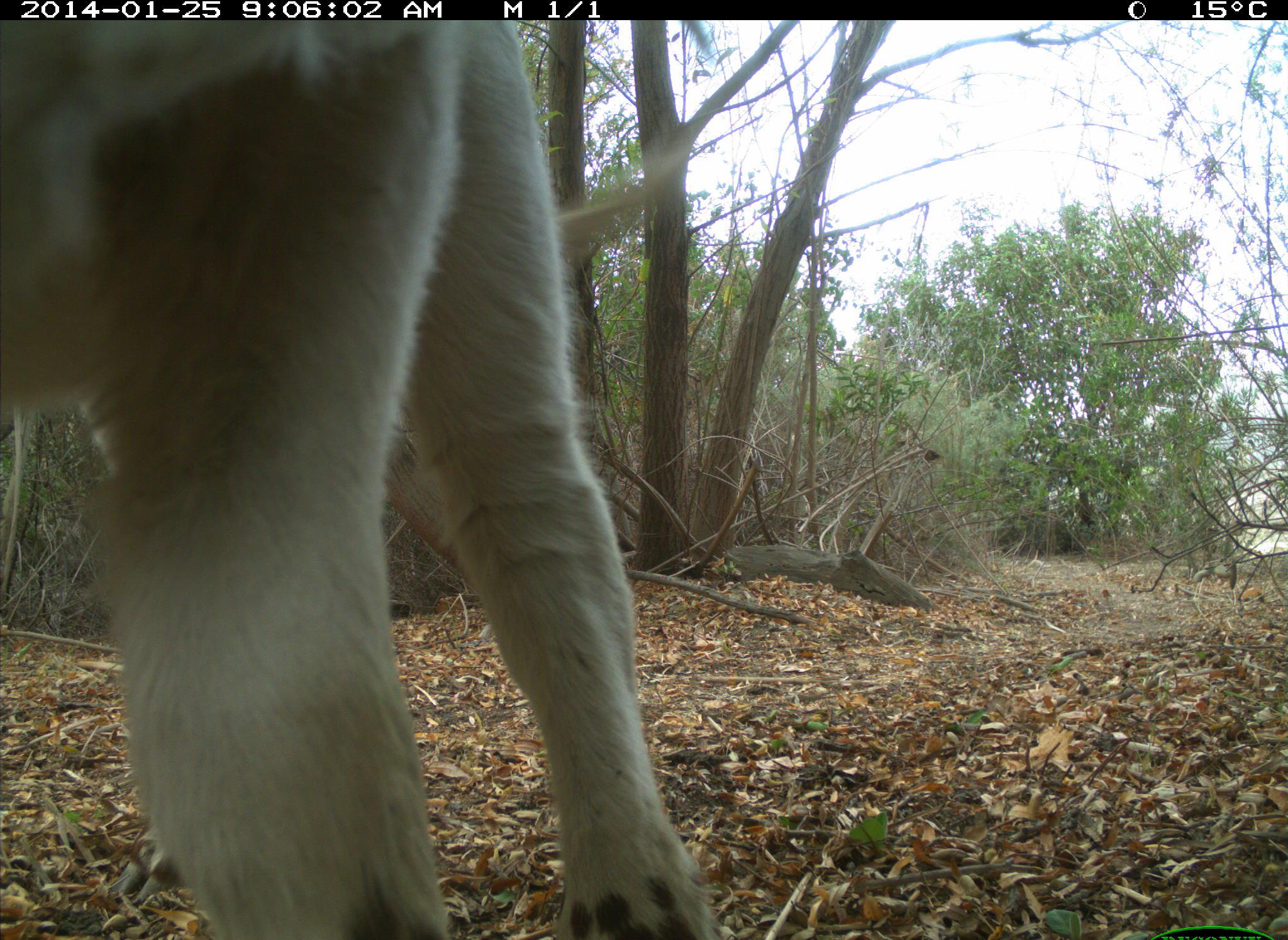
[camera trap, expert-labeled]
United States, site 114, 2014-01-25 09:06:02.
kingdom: Animalia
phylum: Chordata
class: Mammalia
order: Artiodactyla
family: Bovidae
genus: Bos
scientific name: Bos taurus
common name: cow